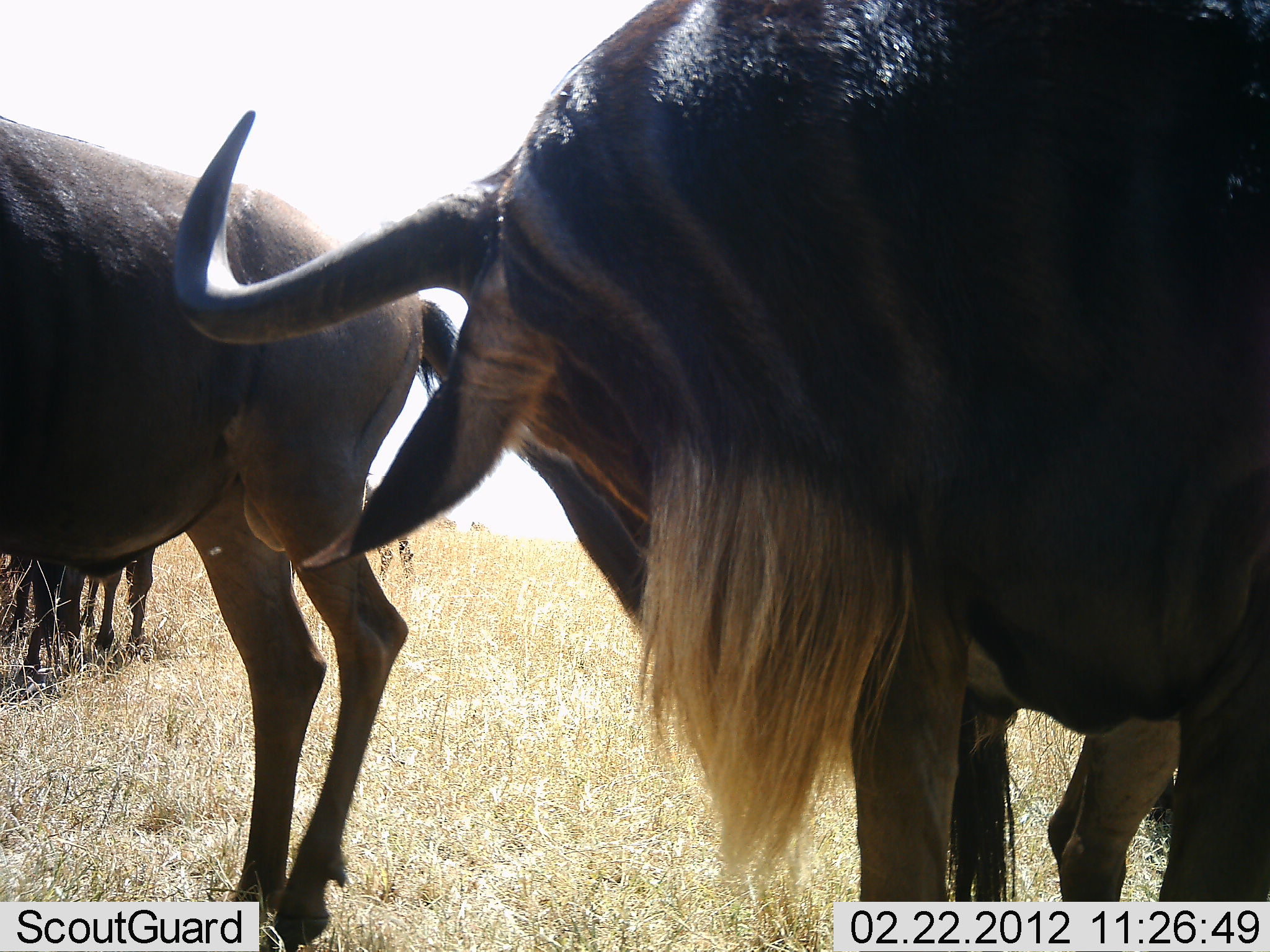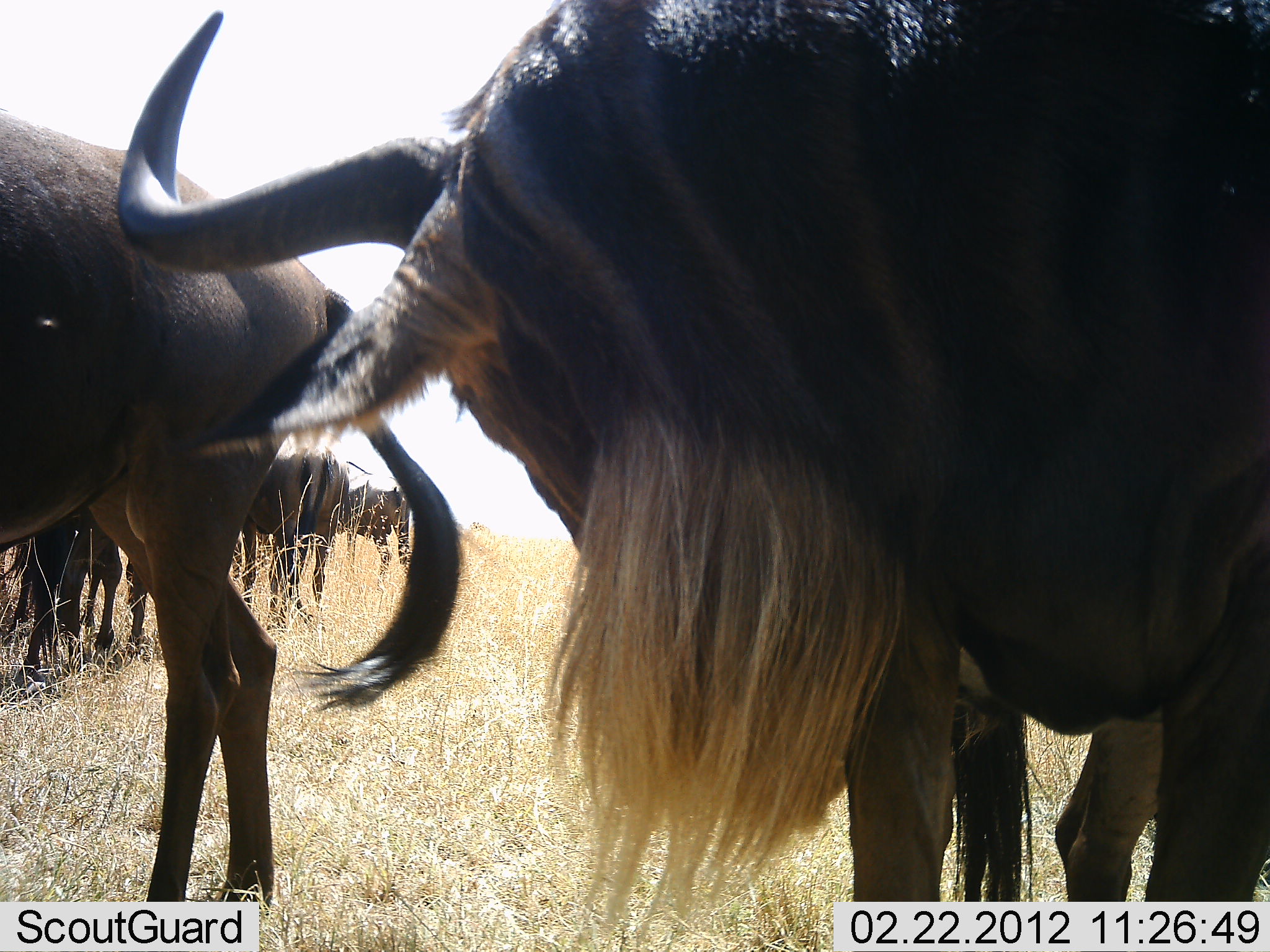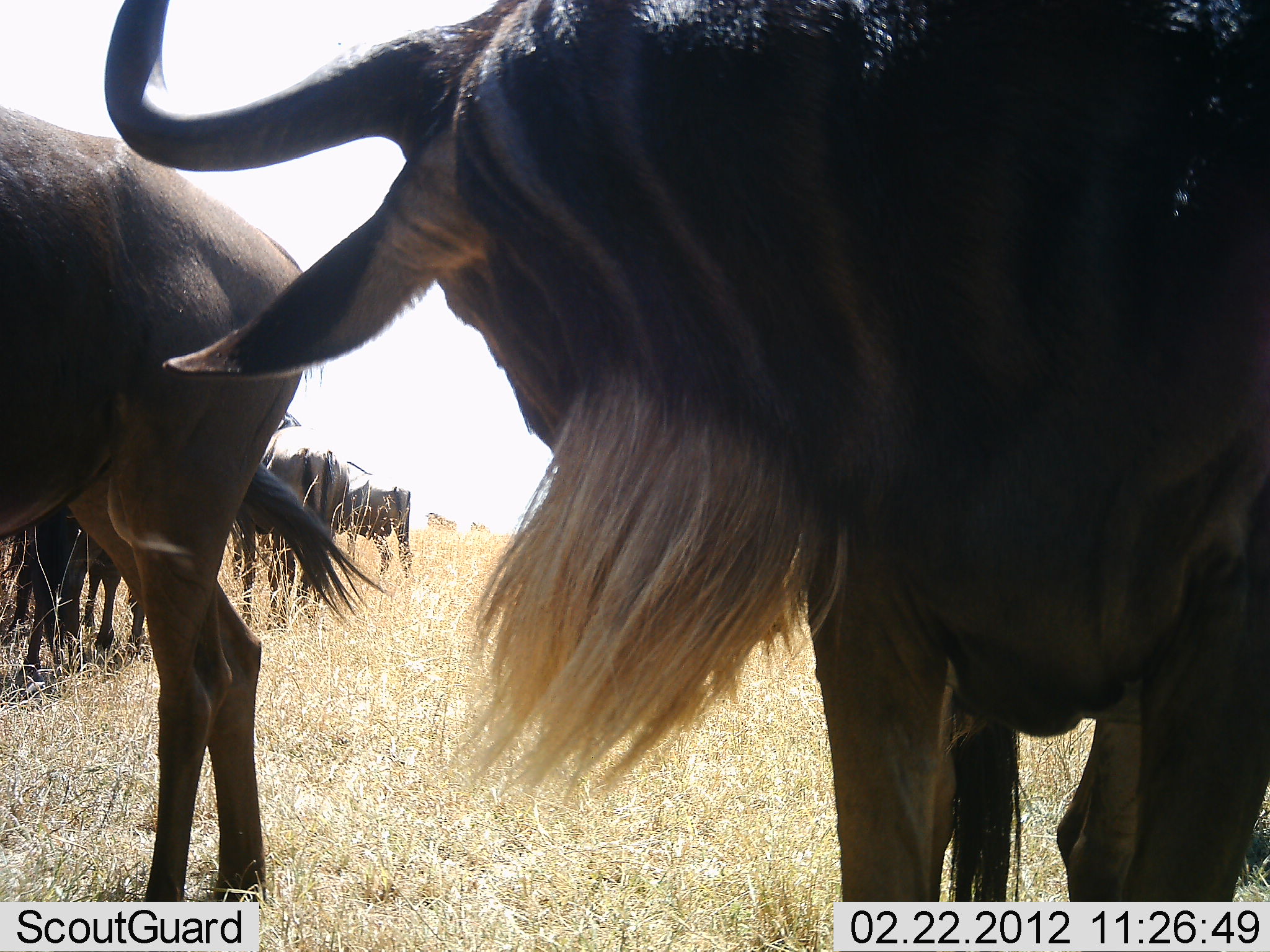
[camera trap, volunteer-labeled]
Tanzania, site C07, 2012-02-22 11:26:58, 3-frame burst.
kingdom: Animalia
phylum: Chordata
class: Mammalia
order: Artiodactyla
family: Bovidae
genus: Connochaetes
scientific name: Connochaetes taurinus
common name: blue wildebeest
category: wildebeest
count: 6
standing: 85%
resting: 9%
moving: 21%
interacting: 6%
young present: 0%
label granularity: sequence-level